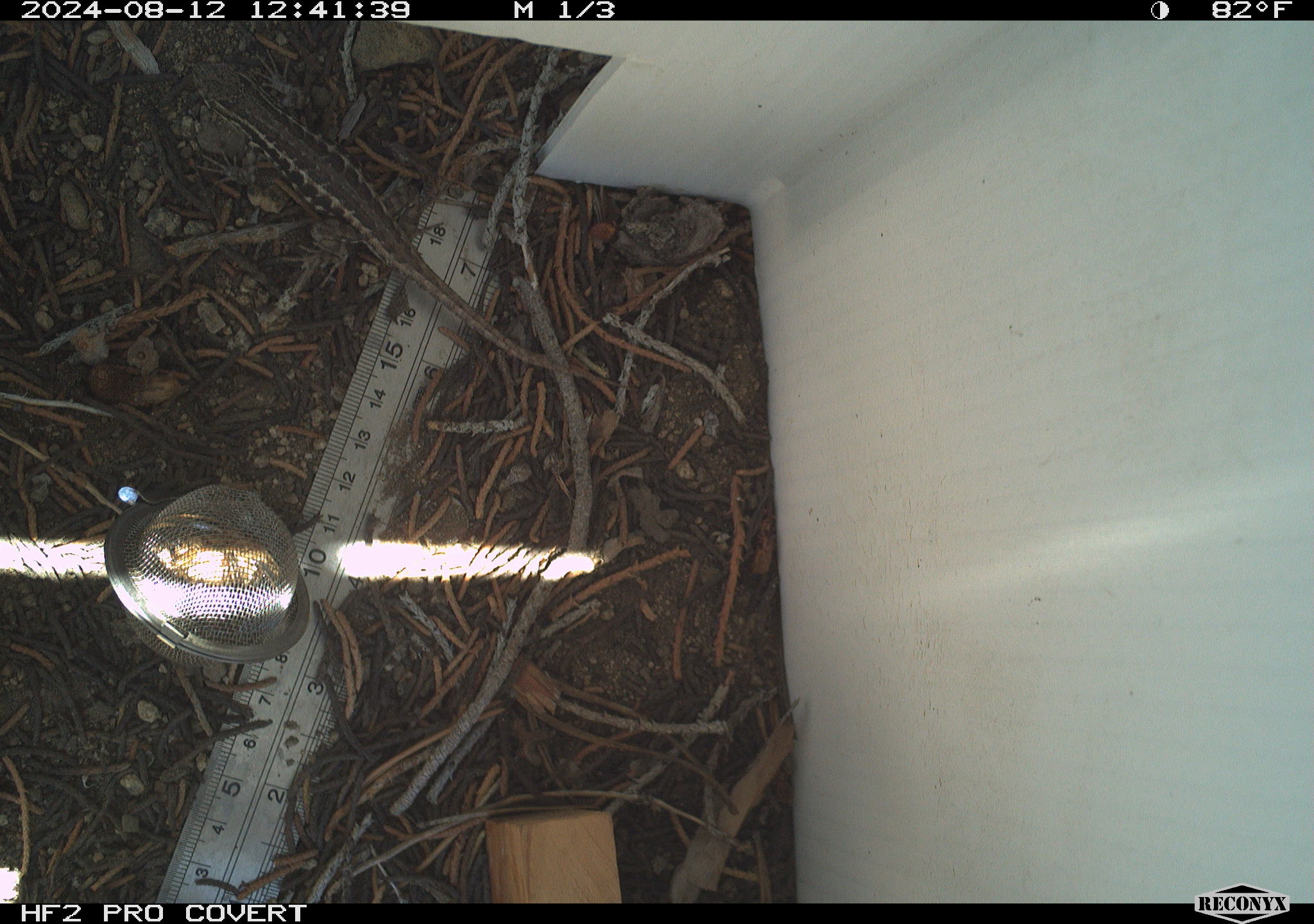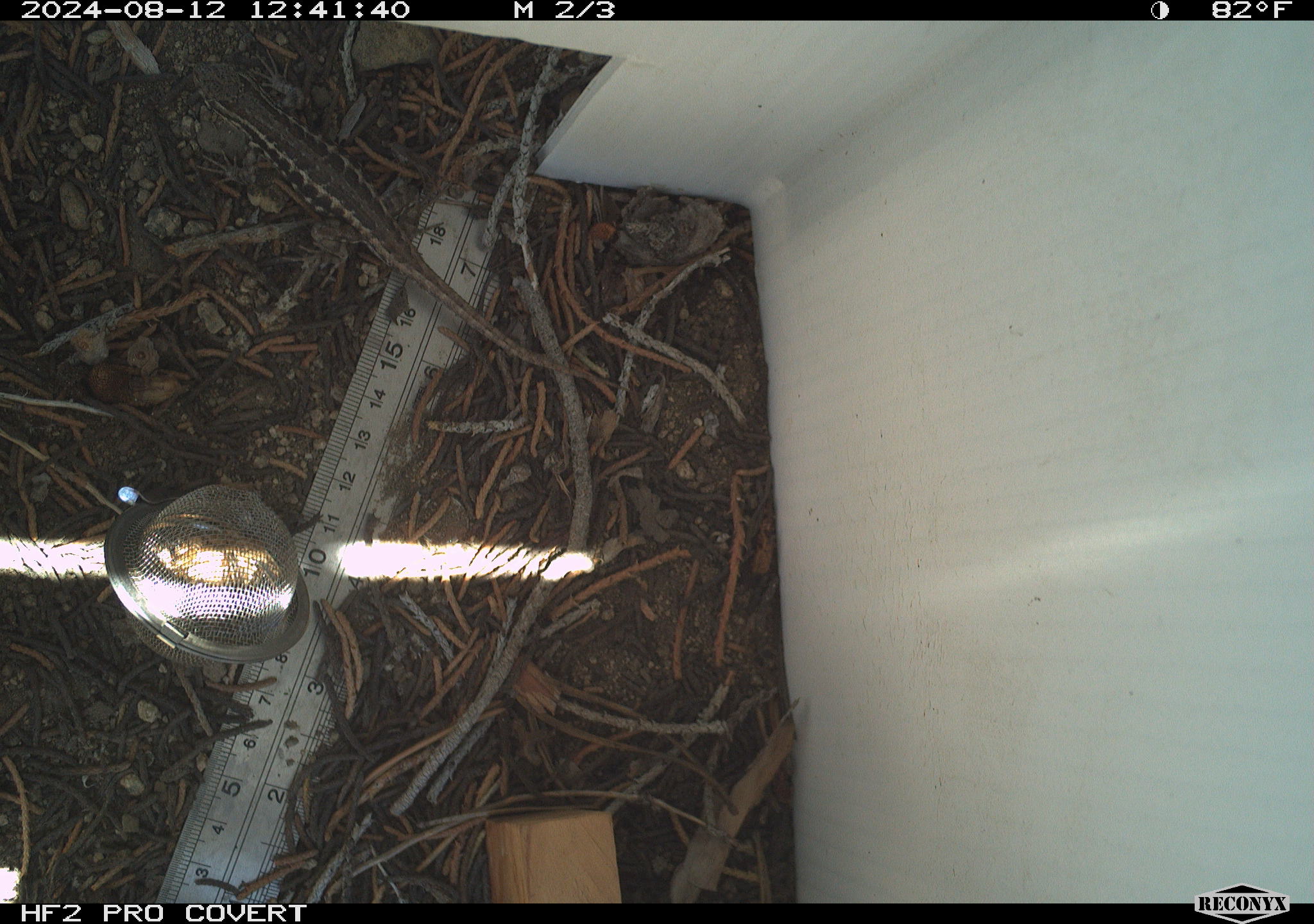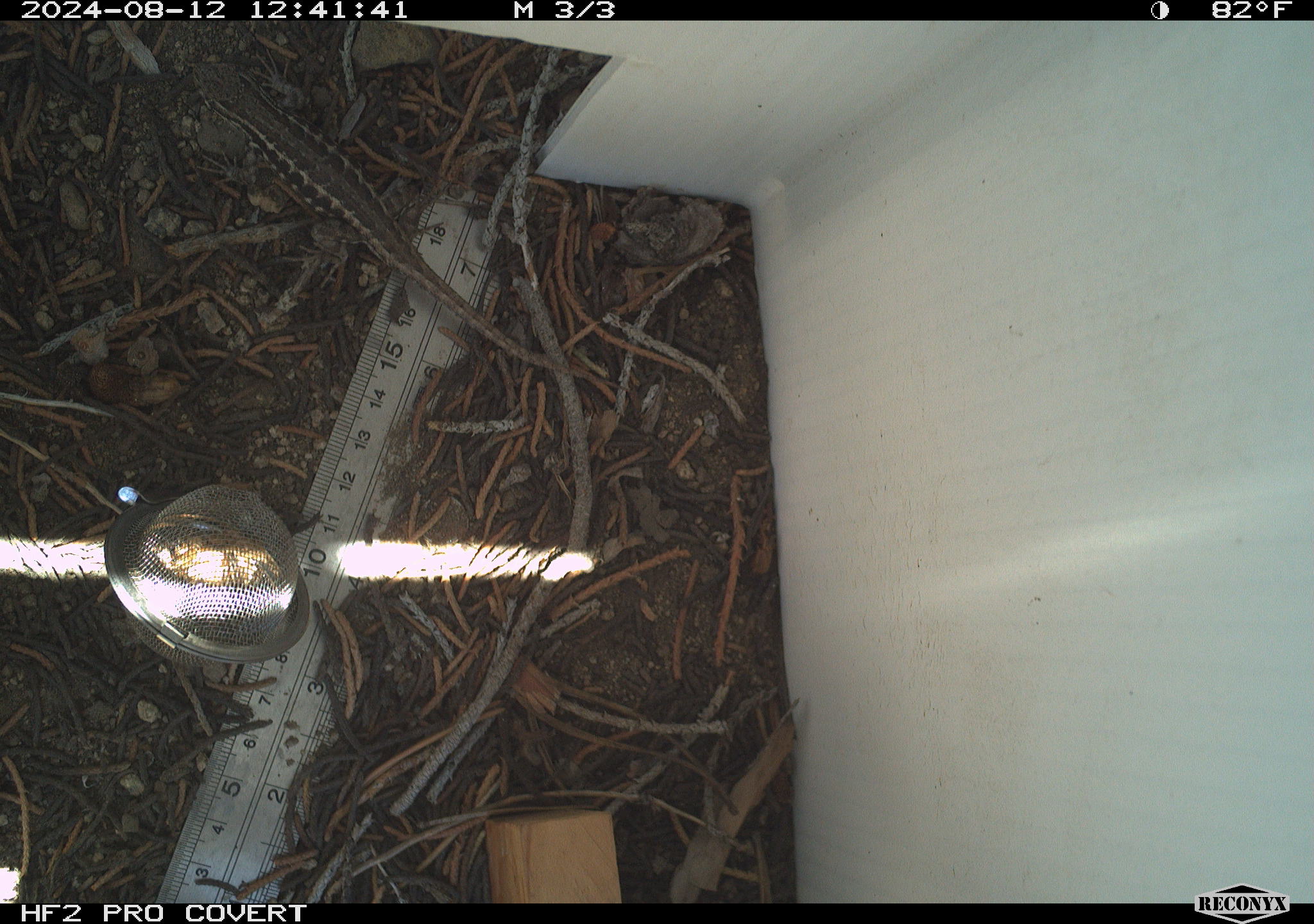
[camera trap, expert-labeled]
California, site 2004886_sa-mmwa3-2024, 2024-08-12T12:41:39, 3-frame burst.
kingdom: Animalia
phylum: Chordata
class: Reptilia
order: Squamata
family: Phrynosomatidae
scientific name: Phrynosomatidae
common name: phrynosomatid lizards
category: phrynosomatidae family